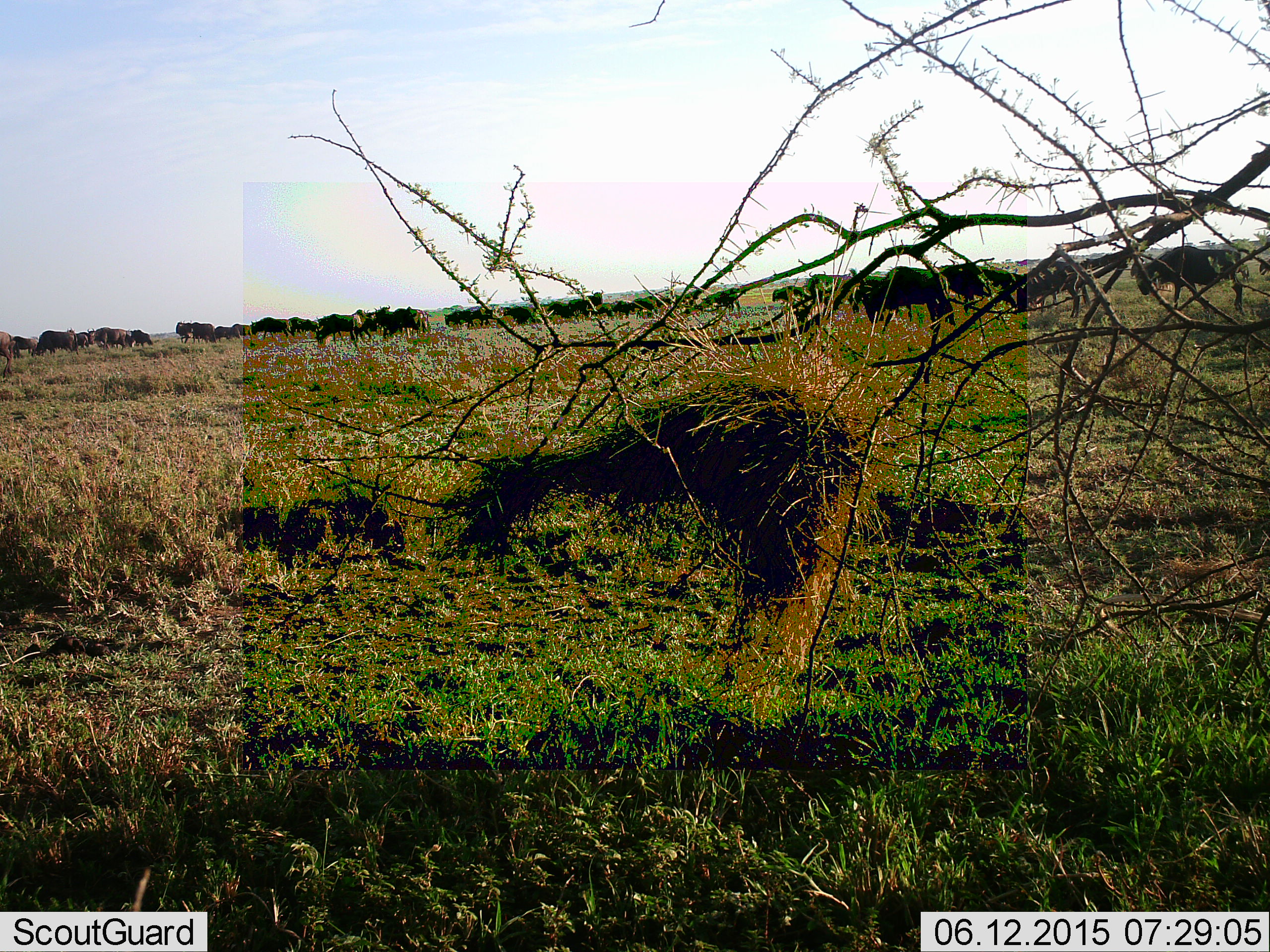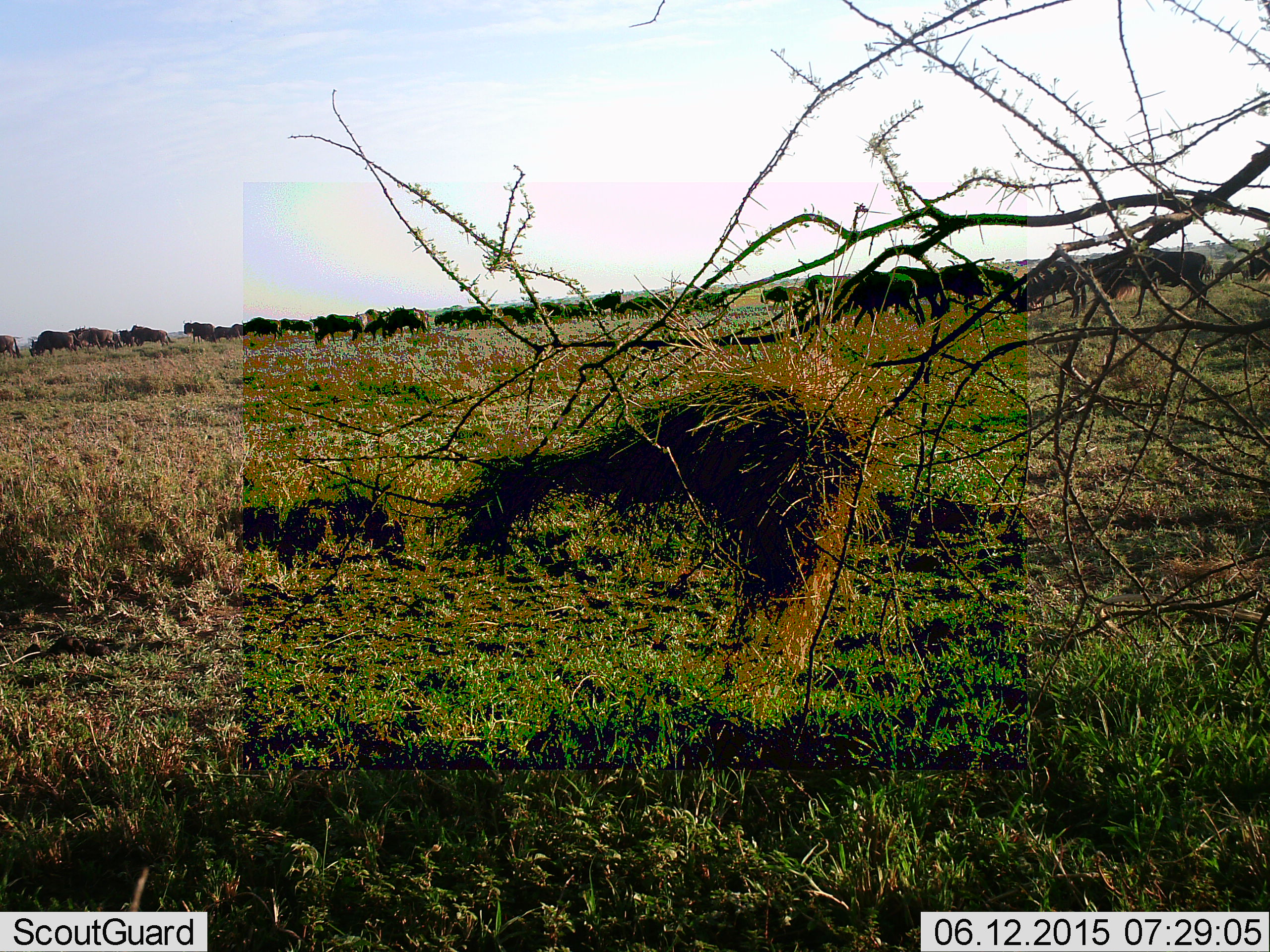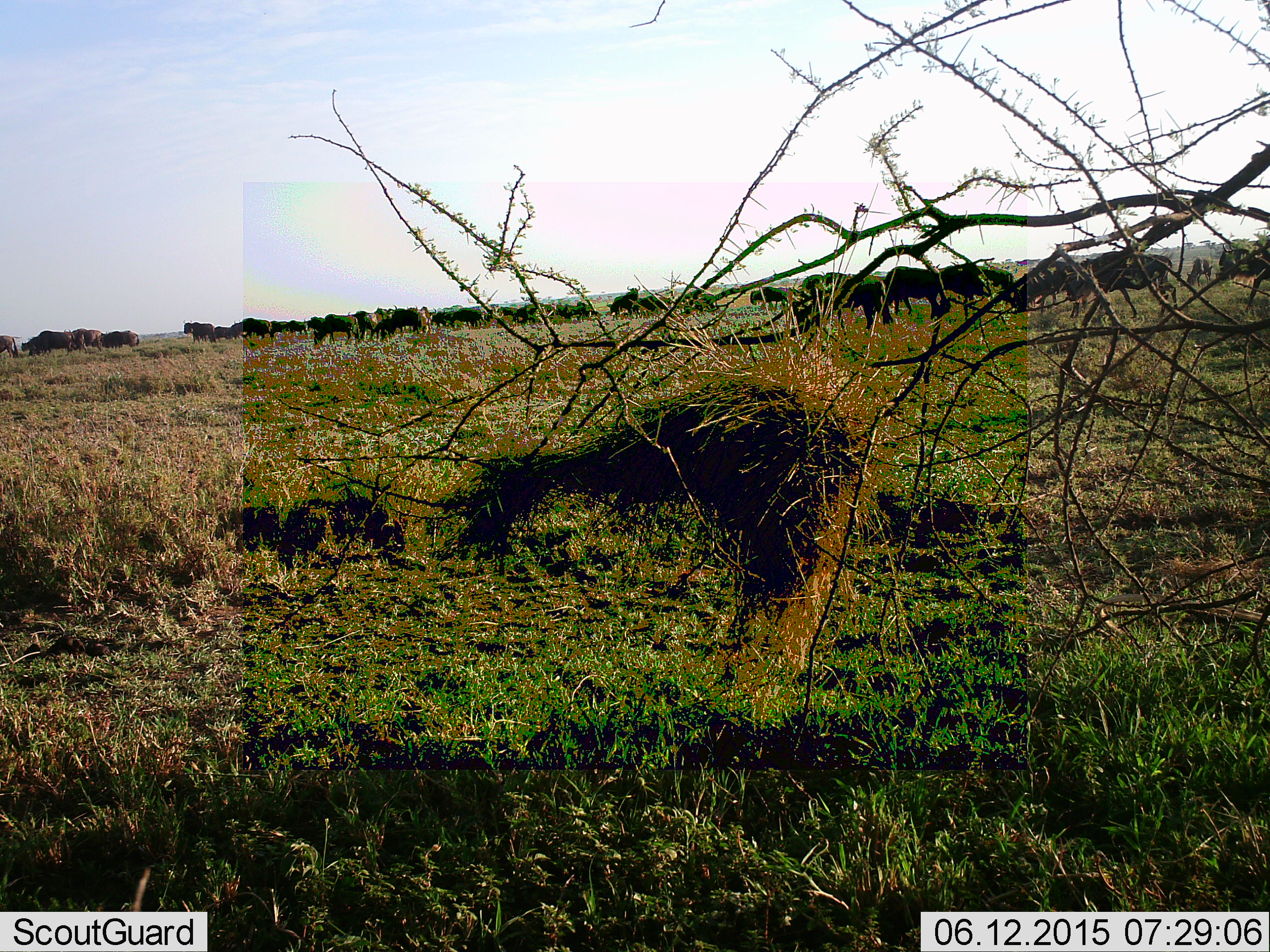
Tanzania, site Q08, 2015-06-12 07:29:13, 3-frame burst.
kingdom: Animalia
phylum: Chordata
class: Mammalia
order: Artiodactyla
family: Bovidae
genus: Connochaetes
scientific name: Connochaetes taurinus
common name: blue wildebeest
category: wildebeest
Wildebeest (blue wildebeest) (Connochaetes taurinus), count 11-50. Behavior (volunteer vote fractions): standing 60%, resting 0%, moving 90%, interacting 0%. Young present (vote fraction): 10%. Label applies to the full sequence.